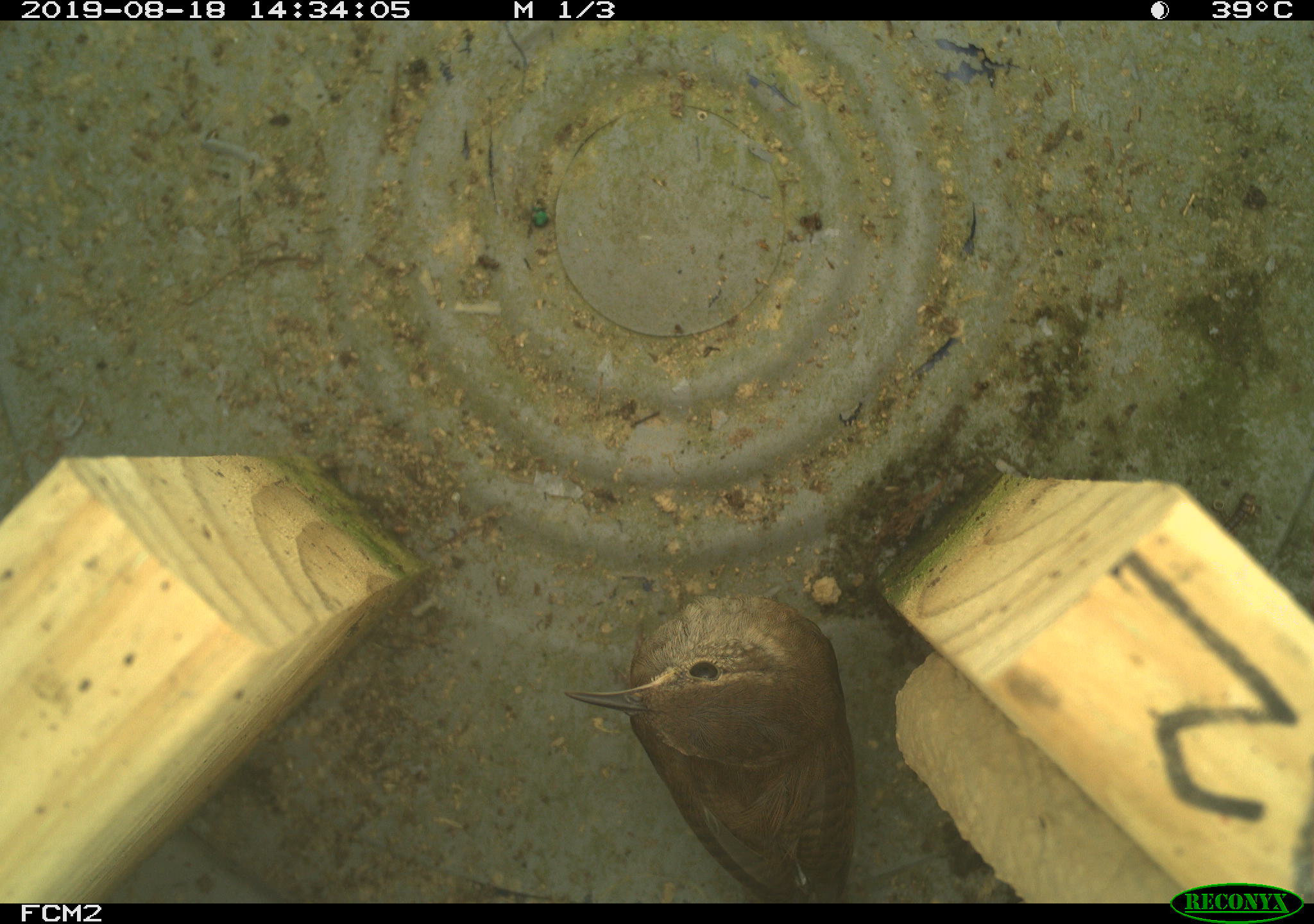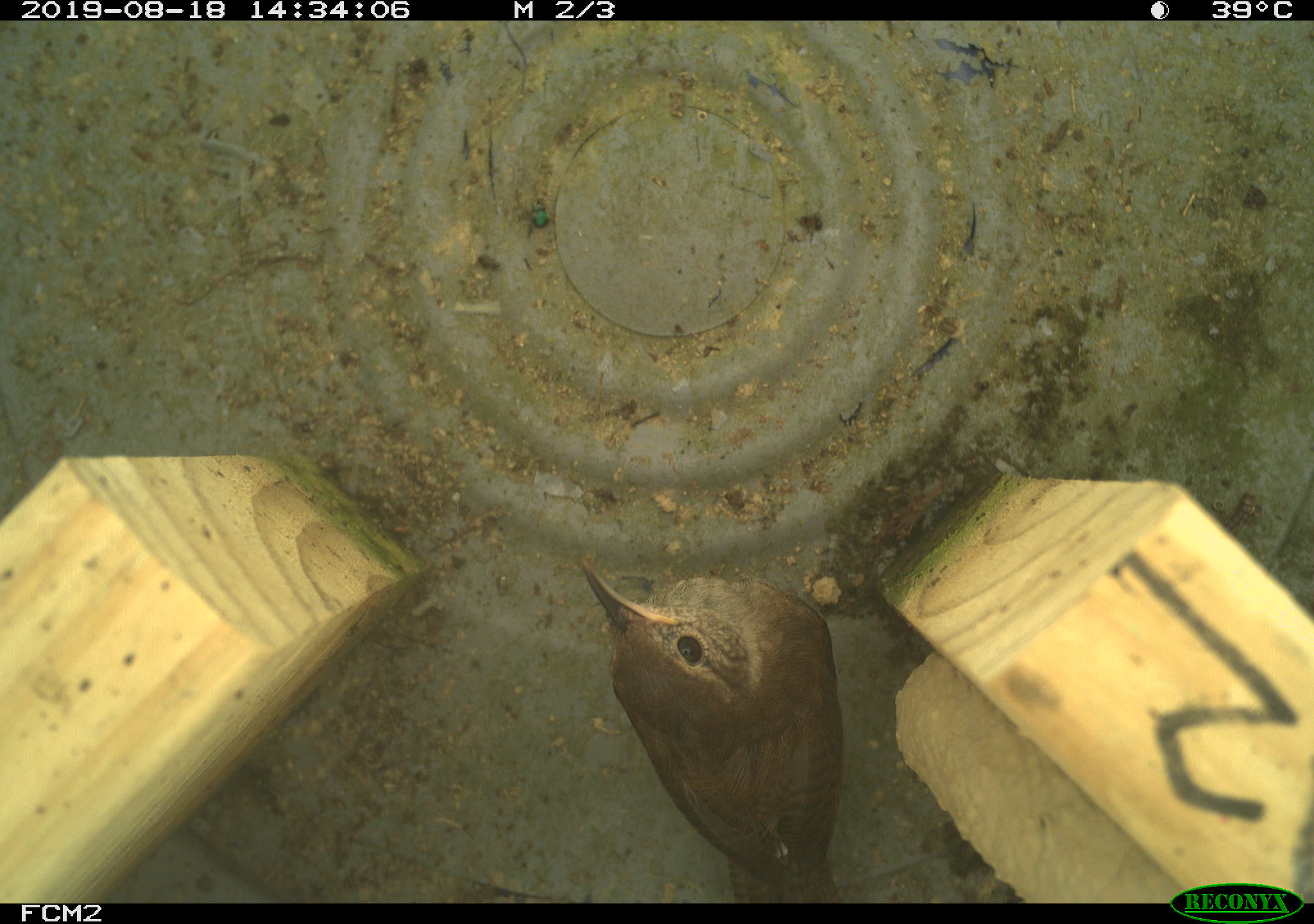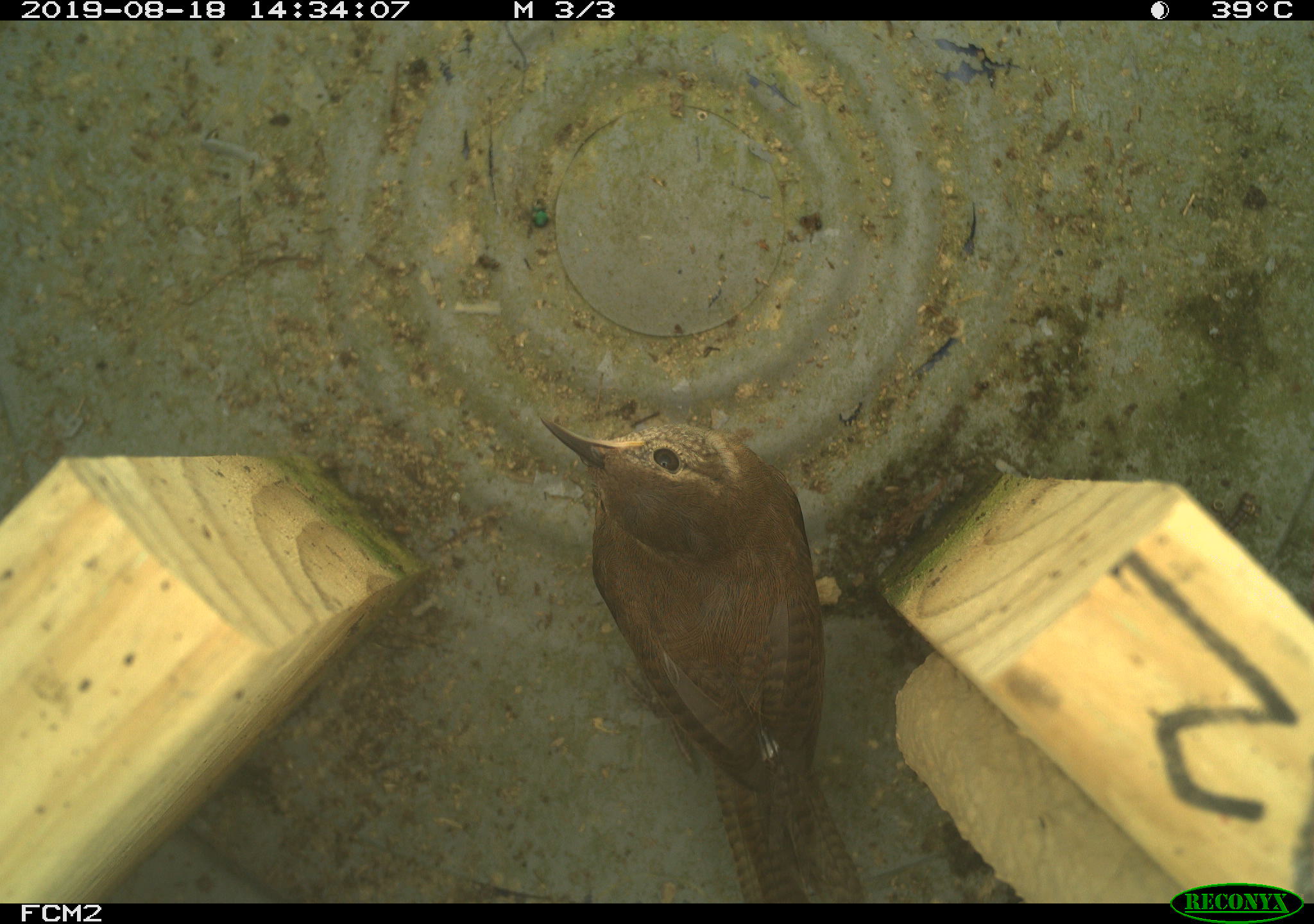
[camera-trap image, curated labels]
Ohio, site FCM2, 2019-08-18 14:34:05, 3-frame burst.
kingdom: Animalia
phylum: Chordata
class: Aves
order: Passeriformes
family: Troglodytidae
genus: Troglodytes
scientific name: Troglodytes aedon aedon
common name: northern house wren